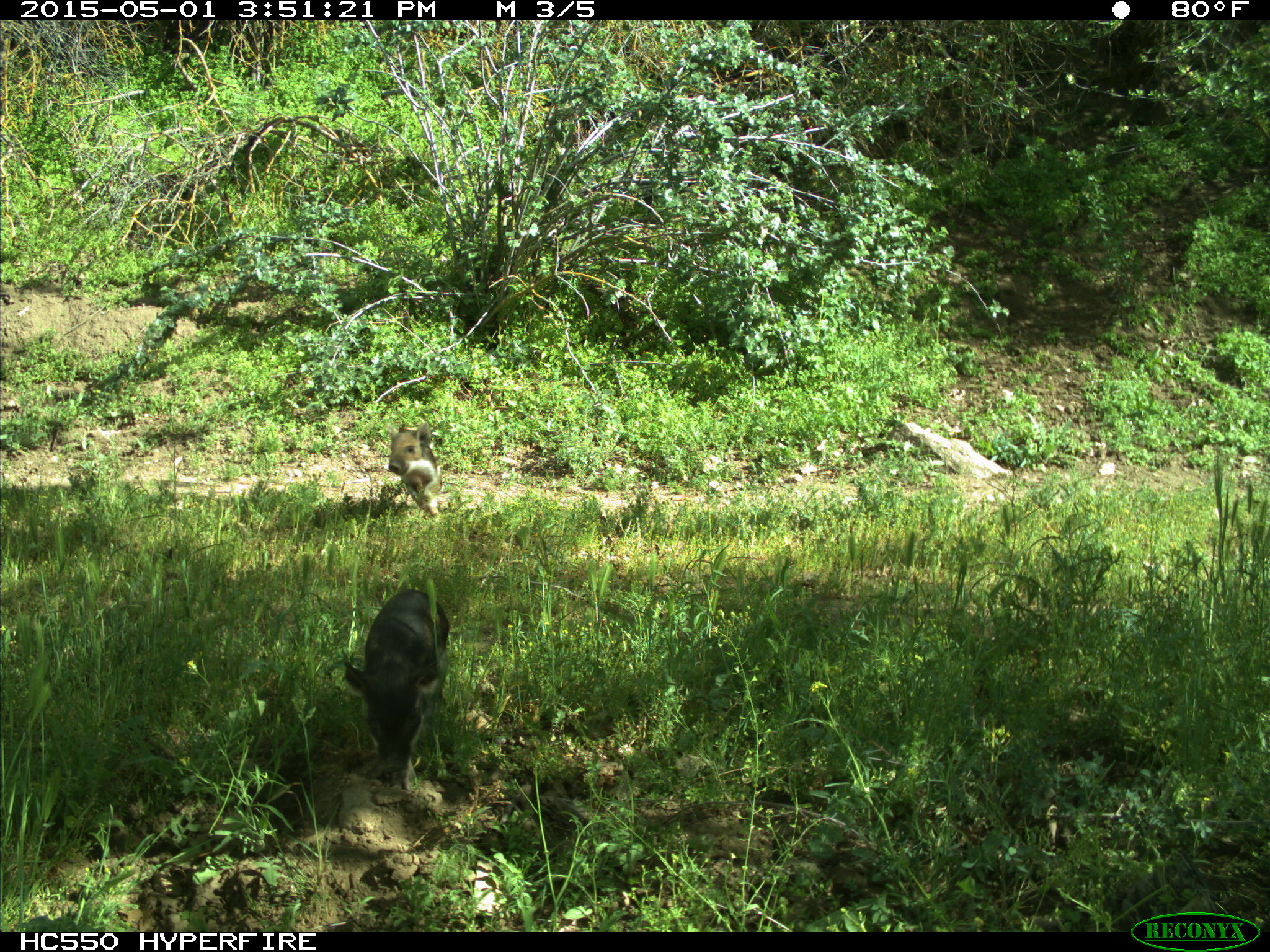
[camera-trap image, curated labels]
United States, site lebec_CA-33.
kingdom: Animalia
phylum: Chordata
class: Mammalia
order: Artiodactyla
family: Suidae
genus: Sus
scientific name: Sus scrofa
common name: wild boar